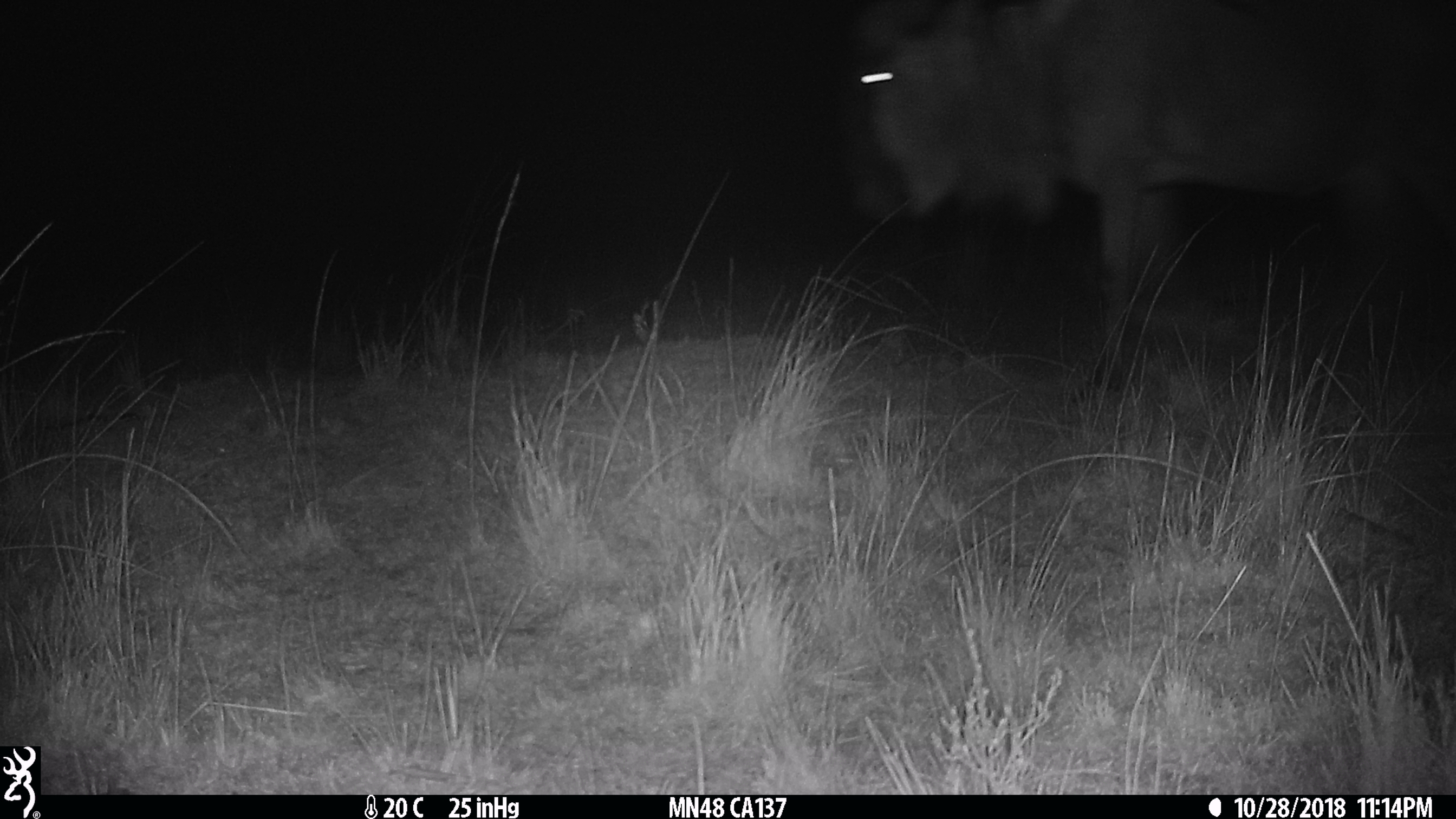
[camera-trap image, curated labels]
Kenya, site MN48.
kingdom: Animalia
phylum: Chordata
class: Mammalia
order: Artiodactyla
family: Bovidae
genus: Connochaetes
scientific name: Connochaetes taurinus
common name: blue wildebeest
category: wildebeest